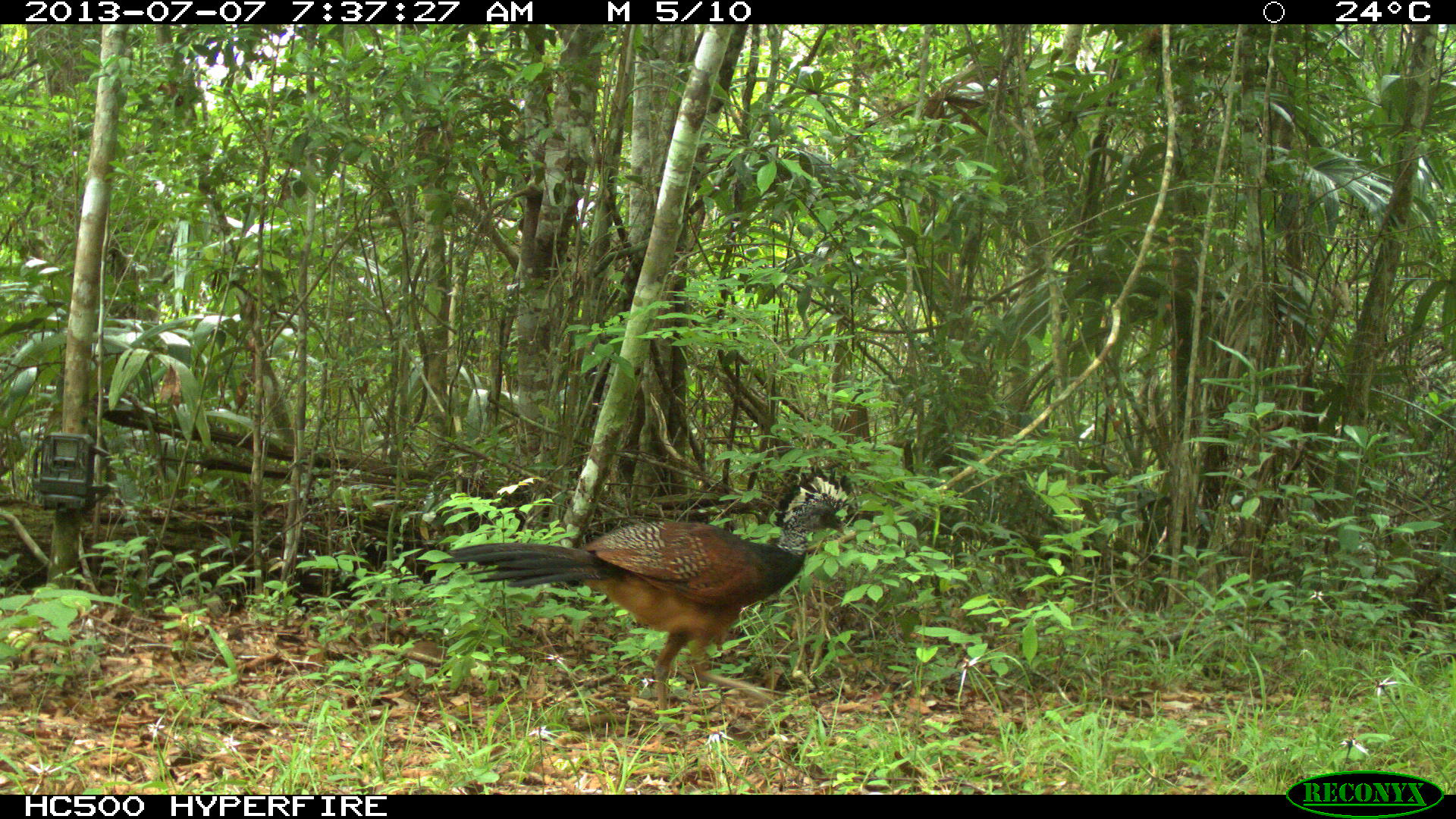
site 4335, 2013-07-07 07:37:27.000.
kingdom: Animalia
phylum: Chordata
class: Aves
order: Galliformes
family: Cracidae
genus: Crax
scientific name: Crax rubra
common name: great curassow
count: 1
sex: female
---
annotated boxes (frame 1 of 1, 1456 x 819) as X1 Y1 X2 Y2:
crax rubra: 439 478 848 740